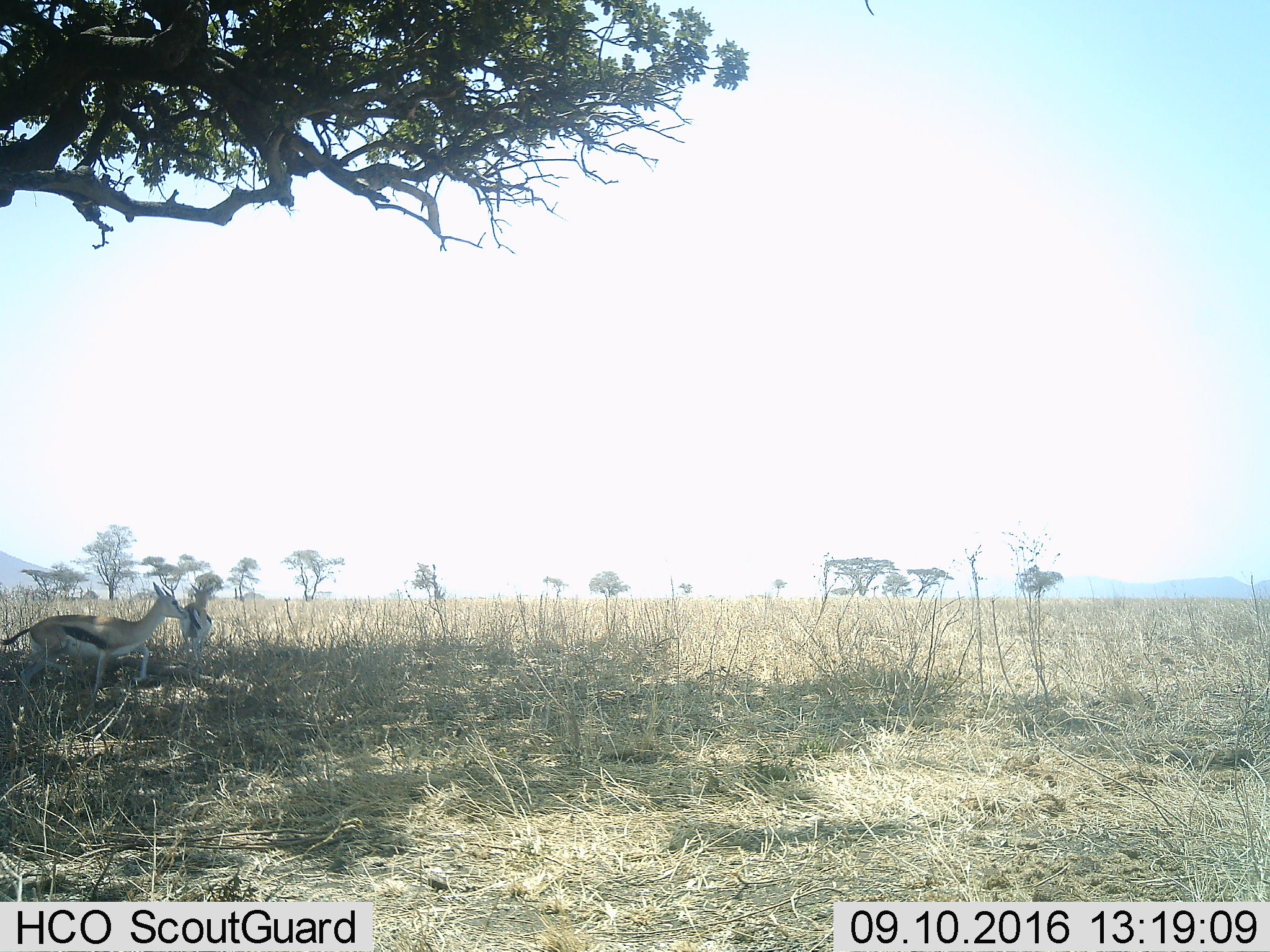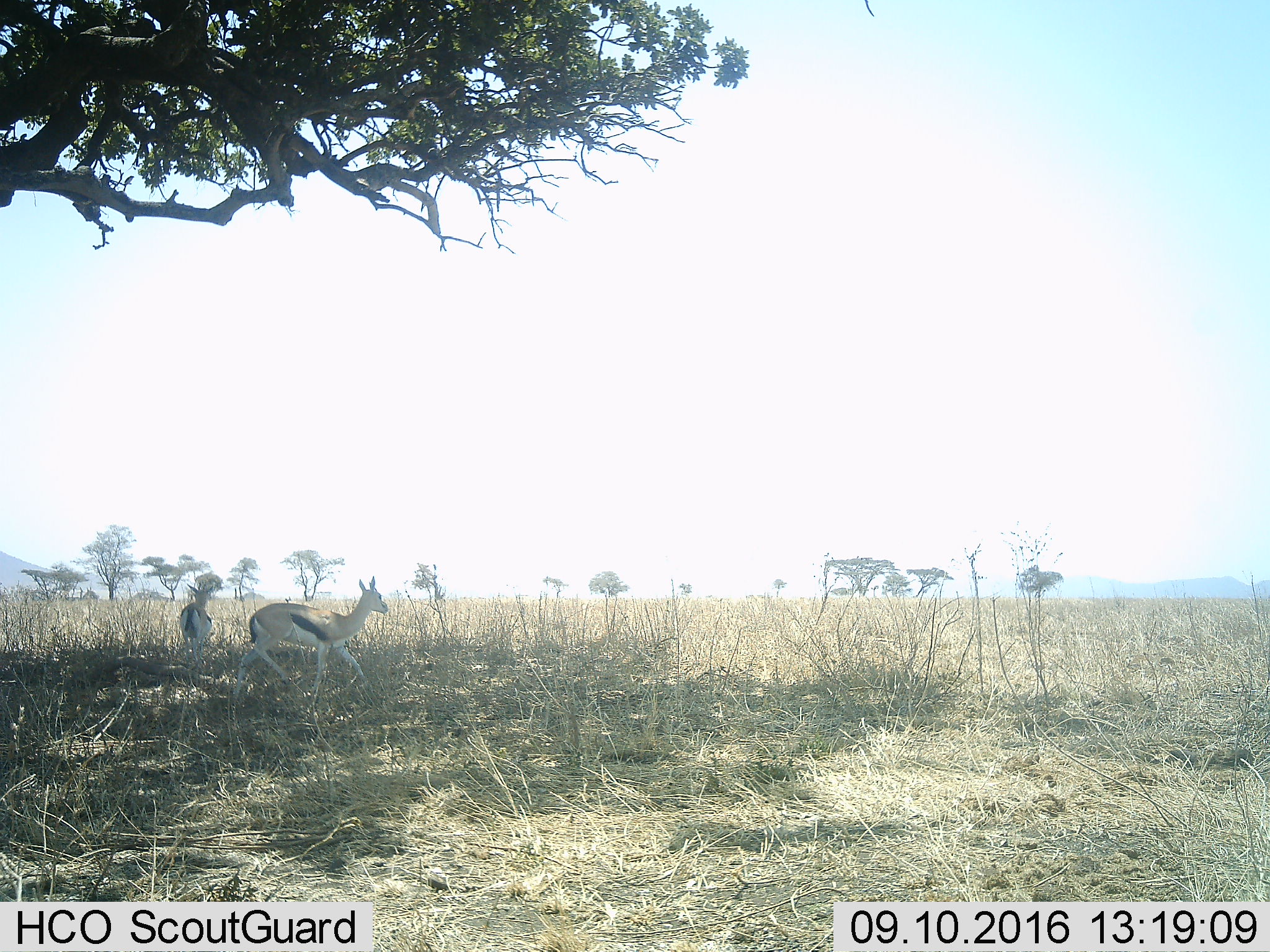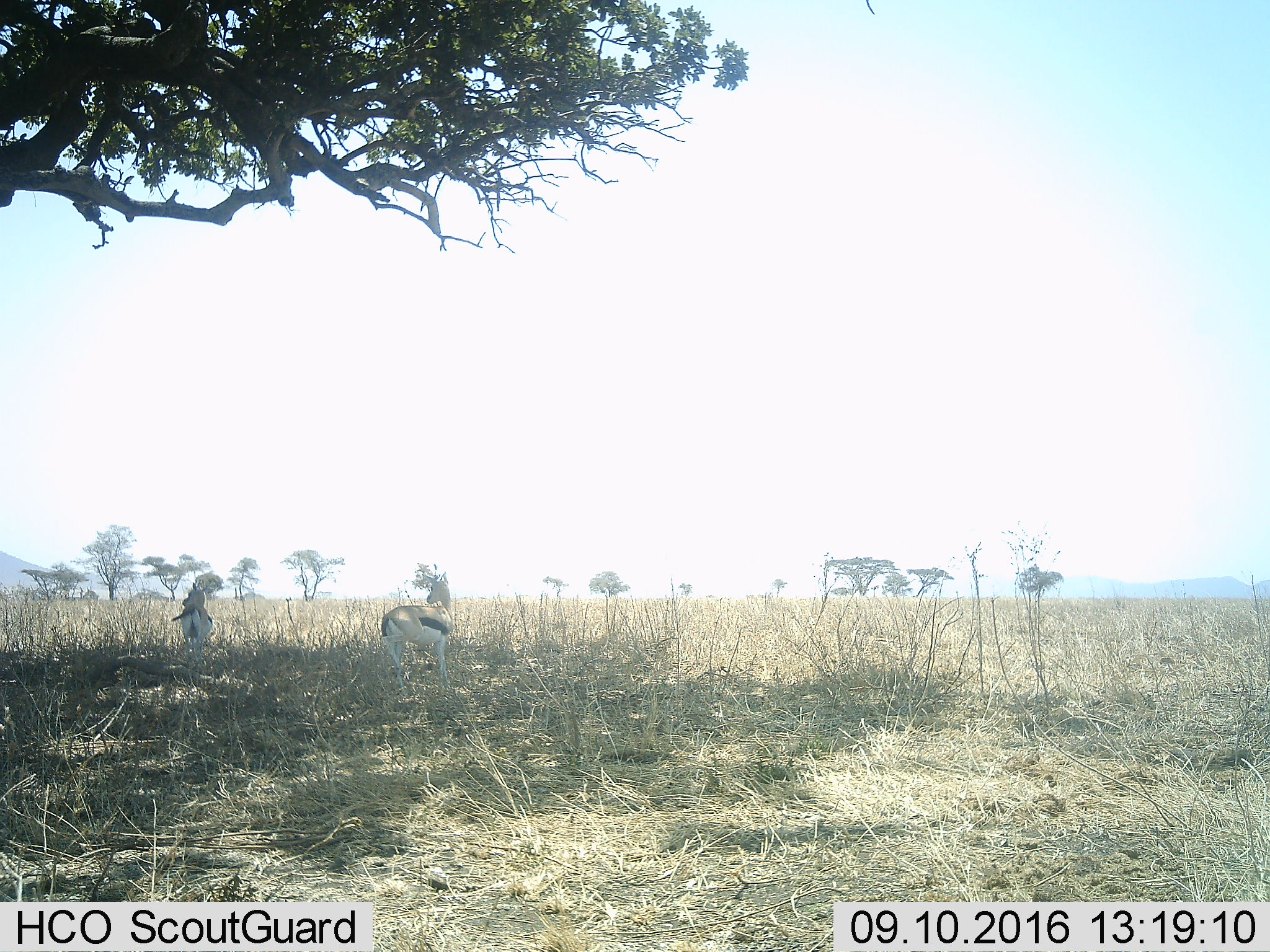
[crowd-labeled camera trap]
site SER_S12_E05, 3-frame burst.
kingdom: Animalia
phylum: Chordata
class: Mammalia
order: Artiodactyla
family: Bovidae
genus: Eudorcas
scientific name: Eudorcas thomsonii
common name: thomson's gazelle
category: gazellethomsons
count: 2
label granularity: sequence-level